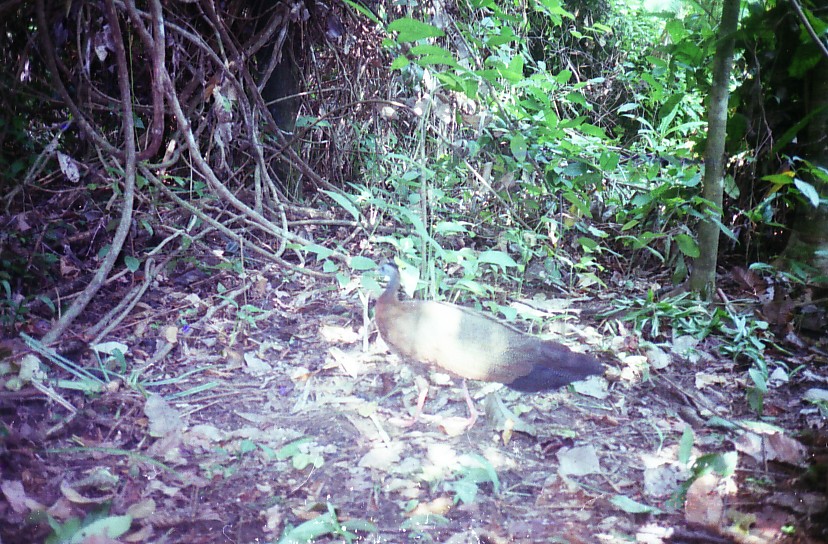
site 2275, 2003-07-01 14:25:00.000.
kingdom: Animalia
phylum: Chordata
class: Aves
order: Galliformes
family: Phasianidae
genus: Argusianus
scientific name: Argusianus argus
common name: great argus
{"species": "Argusianus argus (great argus)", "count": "1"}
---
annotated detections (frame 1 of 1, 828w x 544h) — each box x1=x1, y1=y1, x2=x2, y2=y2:
argusianus argus: x1=364, y1=261, x2=612, y2=427